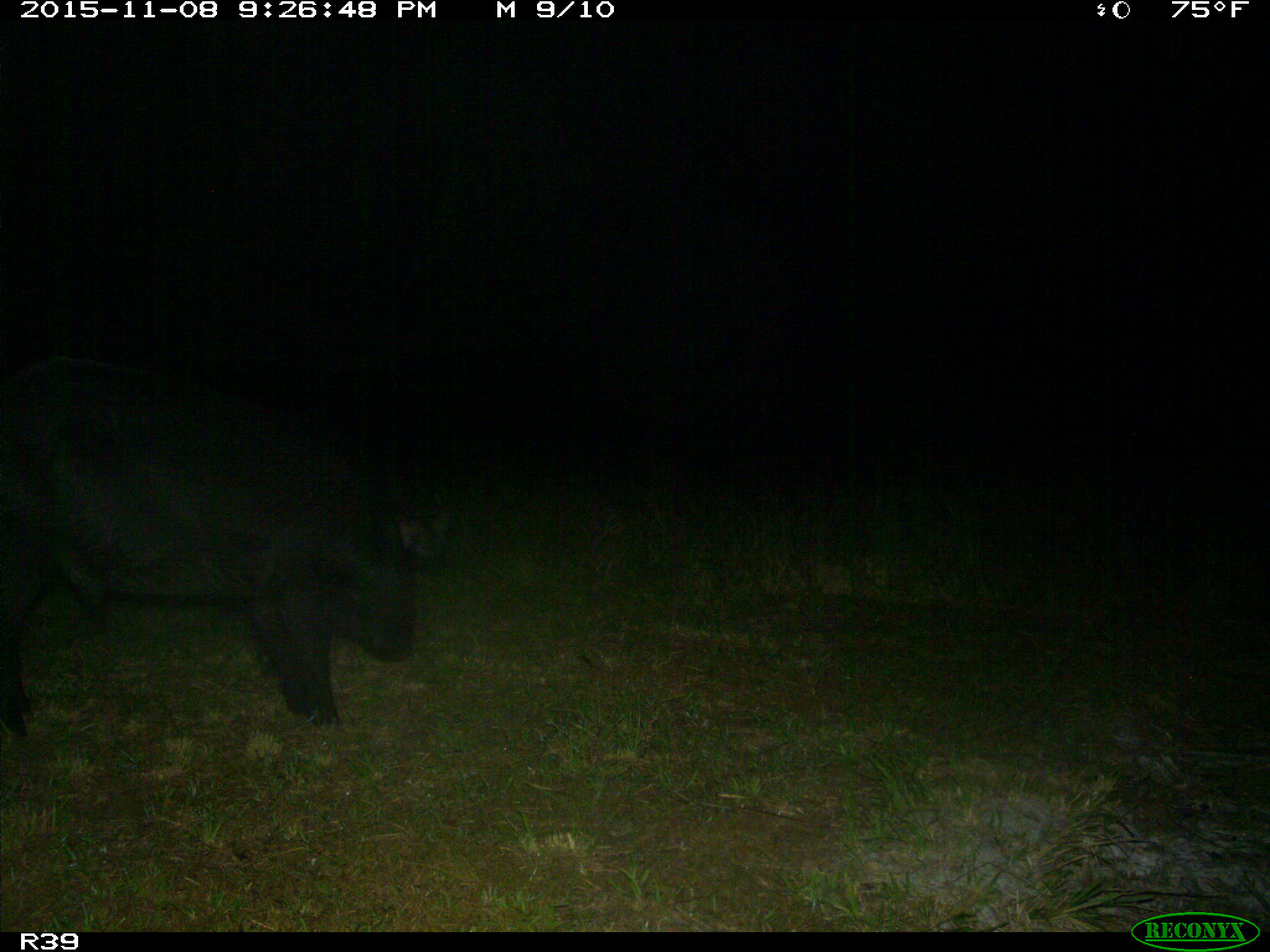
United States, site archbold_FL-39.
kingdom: Animalia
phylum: Chordata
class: Mammalia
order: Artiodactyla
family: Suidae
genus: Sus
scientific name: Sus scrofa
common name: wild boar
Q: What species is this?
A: Sus scrofa (wild boar).